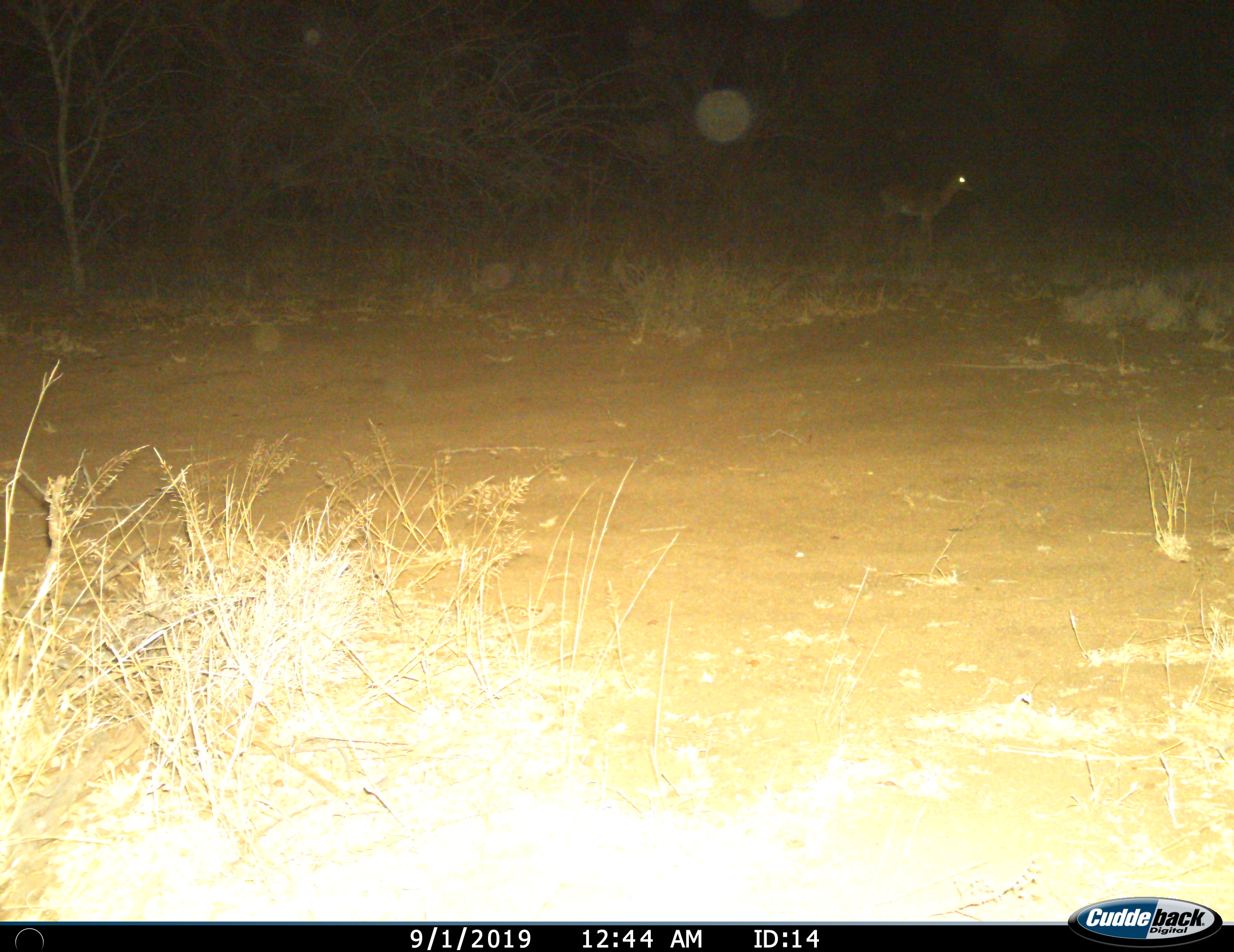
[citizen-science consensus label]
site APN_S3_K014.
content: unidentified animal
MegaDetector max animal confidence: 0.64